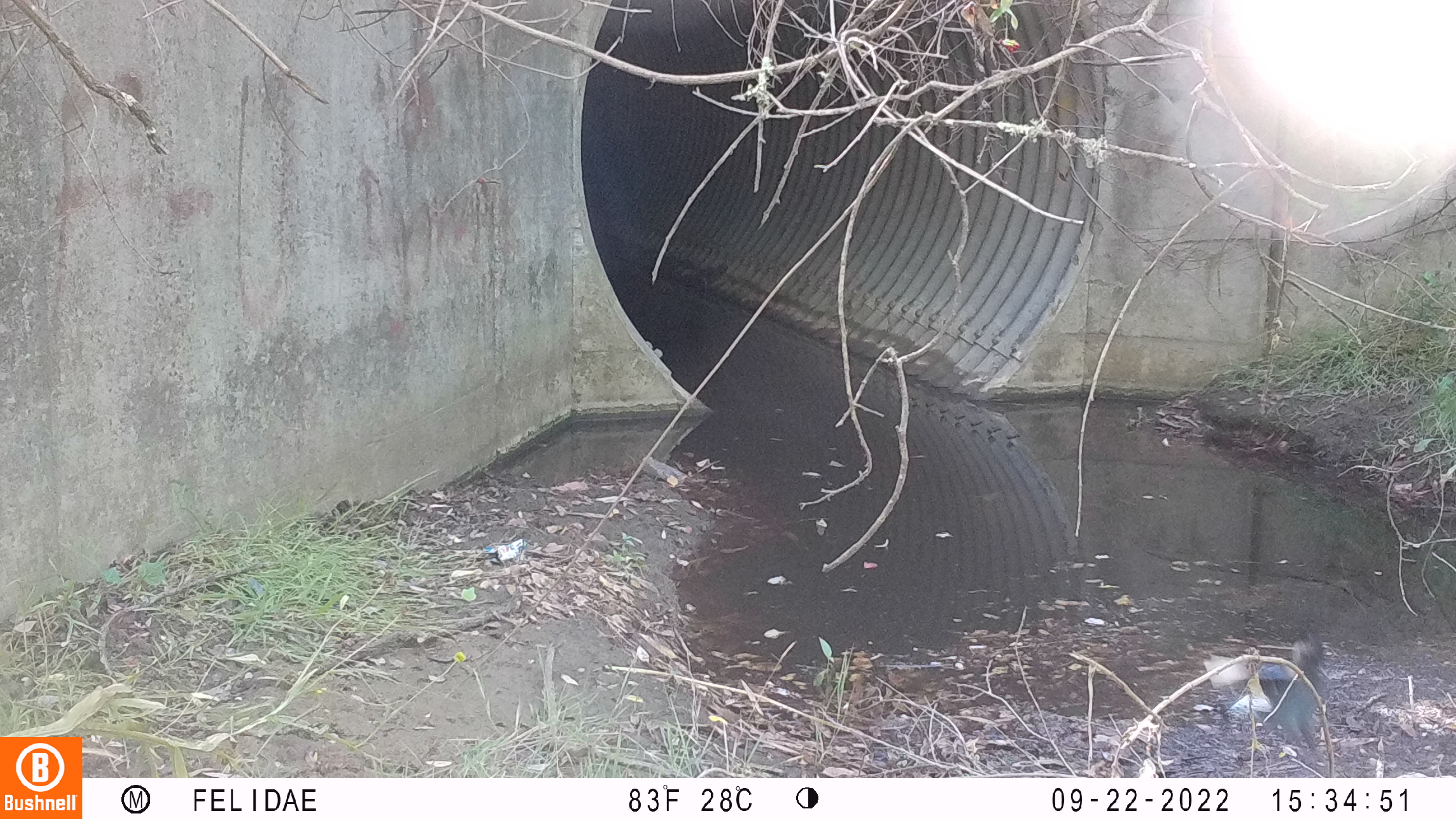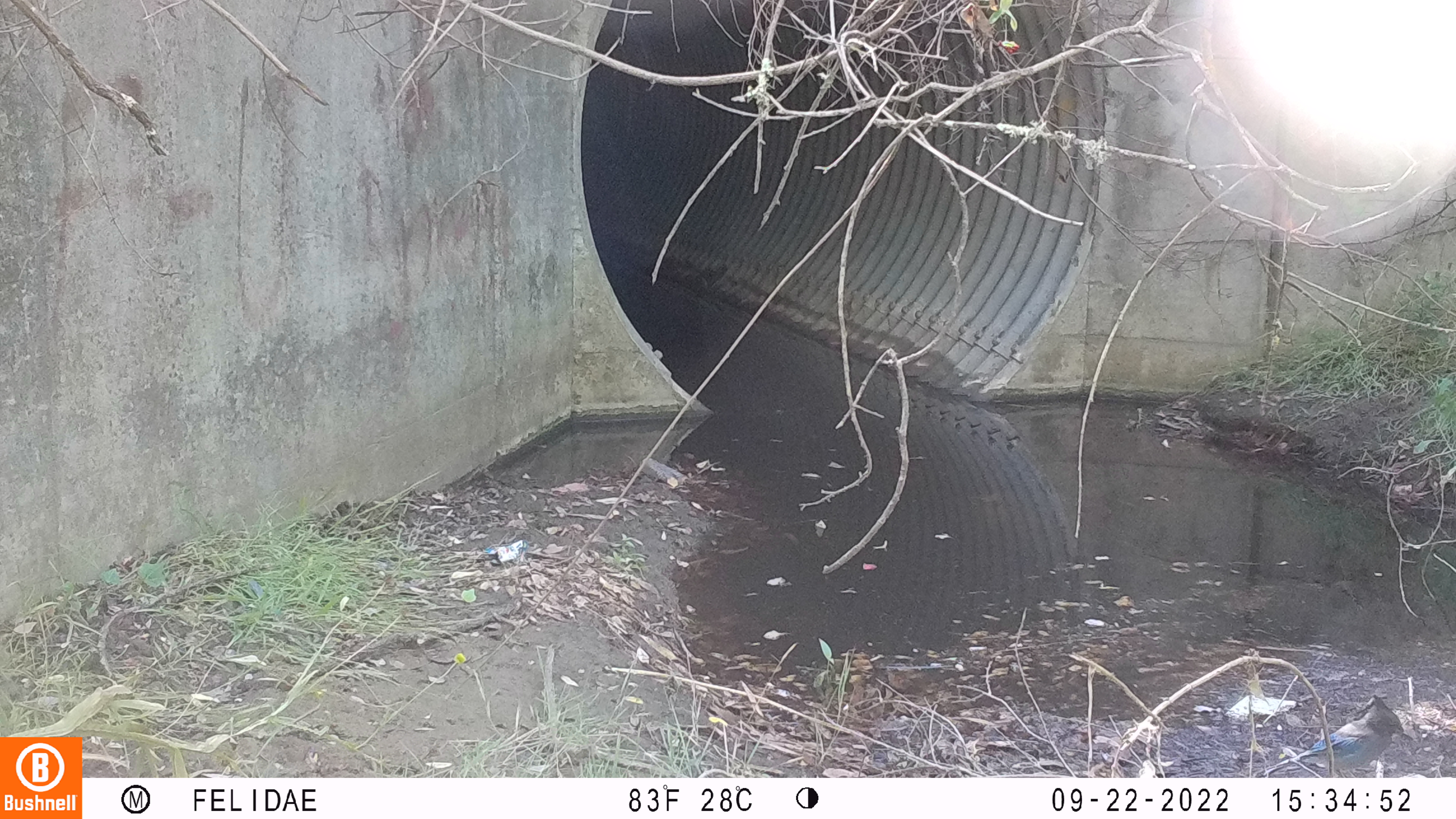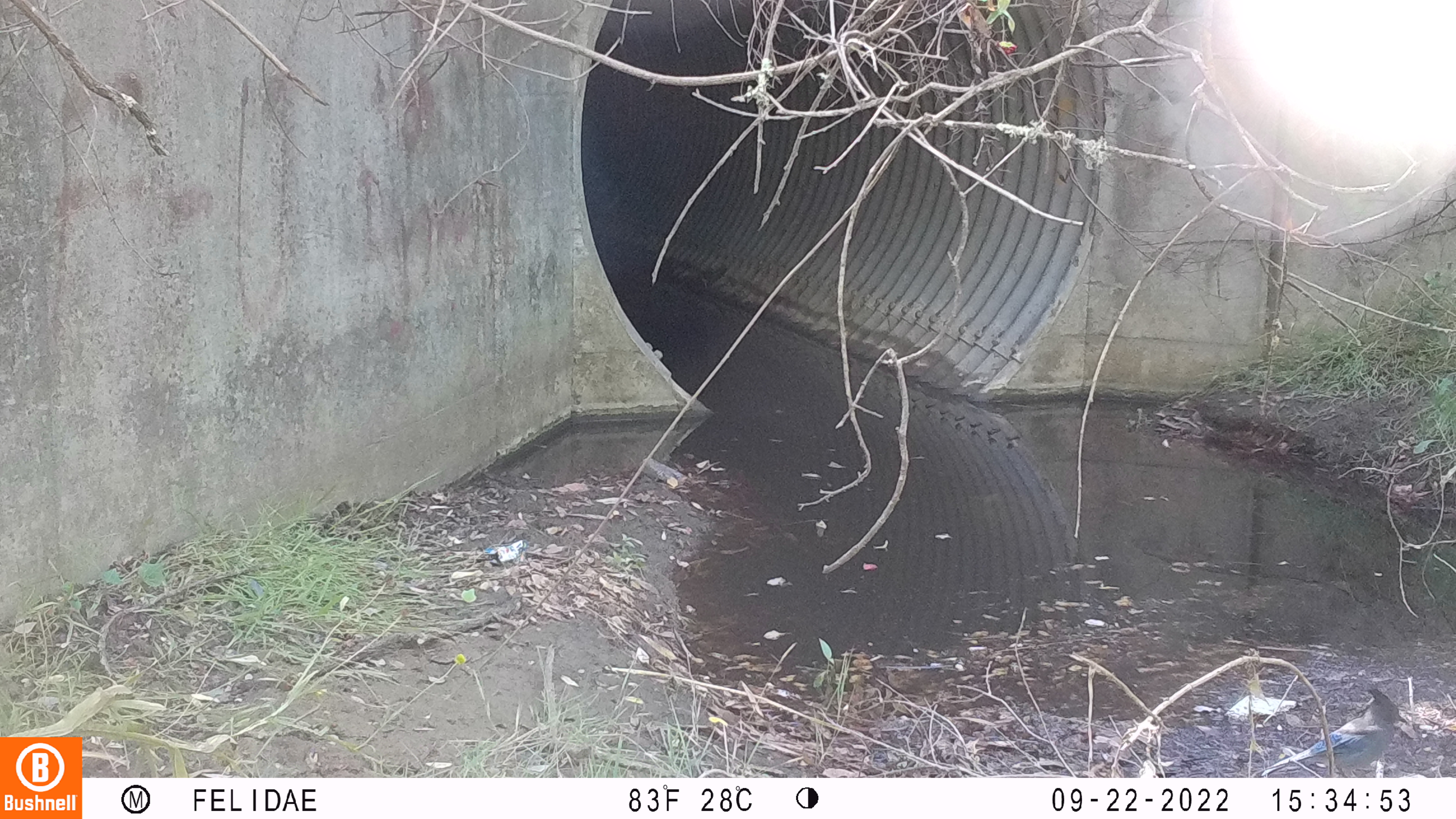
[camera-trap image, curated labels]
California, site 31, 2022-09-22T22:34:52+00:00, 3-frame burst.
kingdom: Animalia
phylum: Chordata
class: Aves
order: Passeriformes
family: Corvidae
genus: Cyanocitta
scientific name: Cyanocitta stelleri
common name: steller's jay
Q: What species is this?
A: Steller's jay (Cyanocitta stelleri).